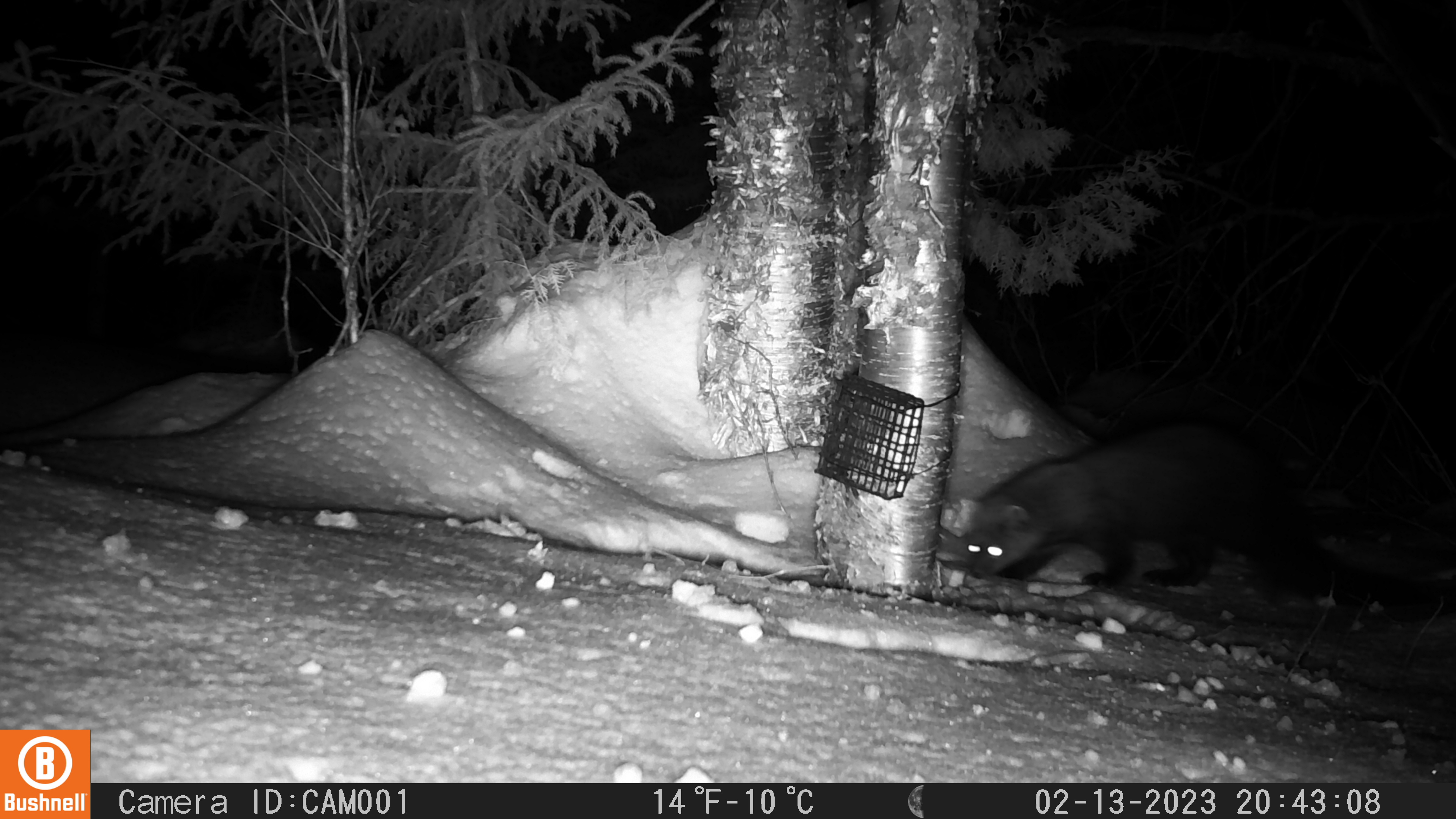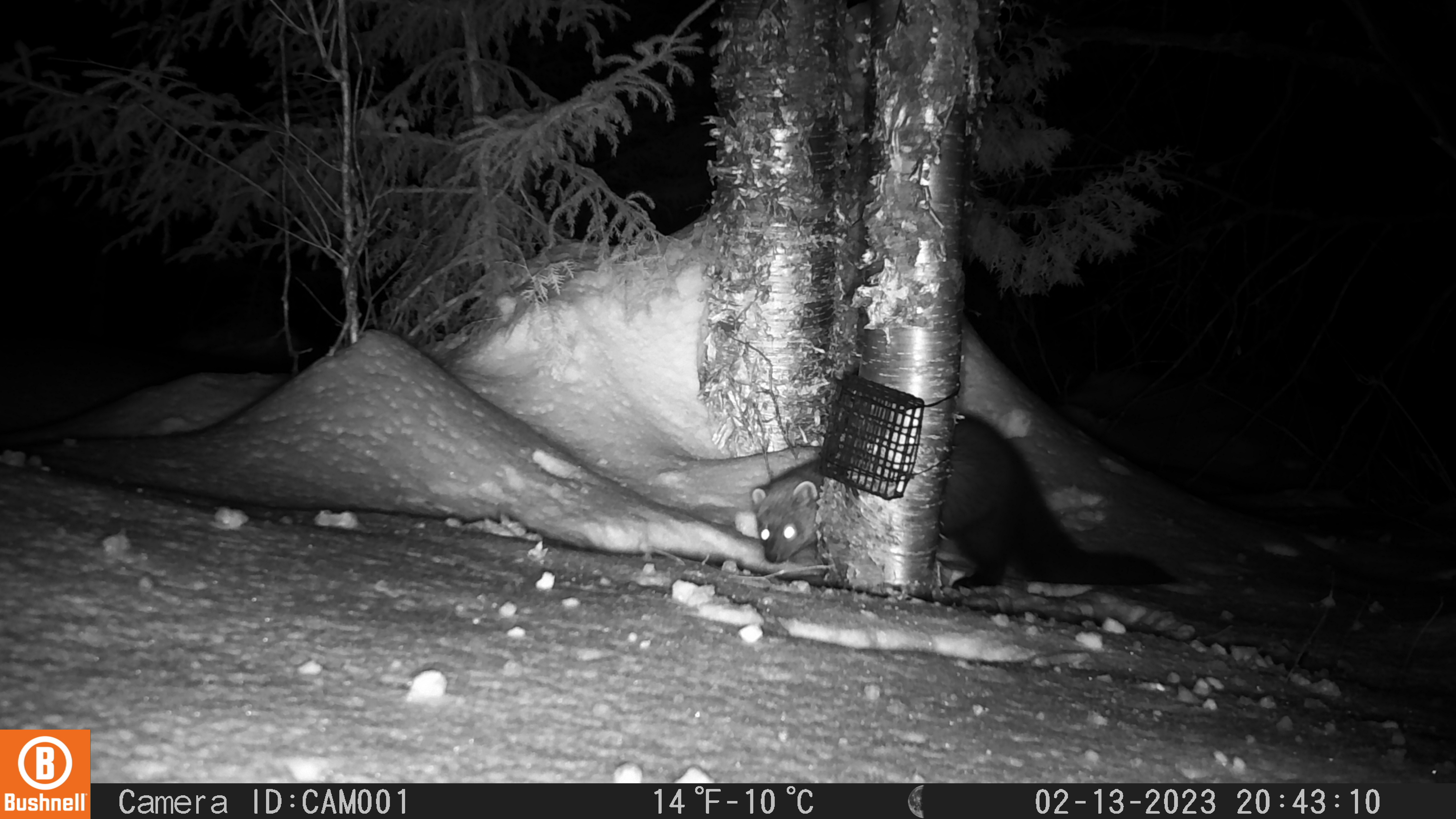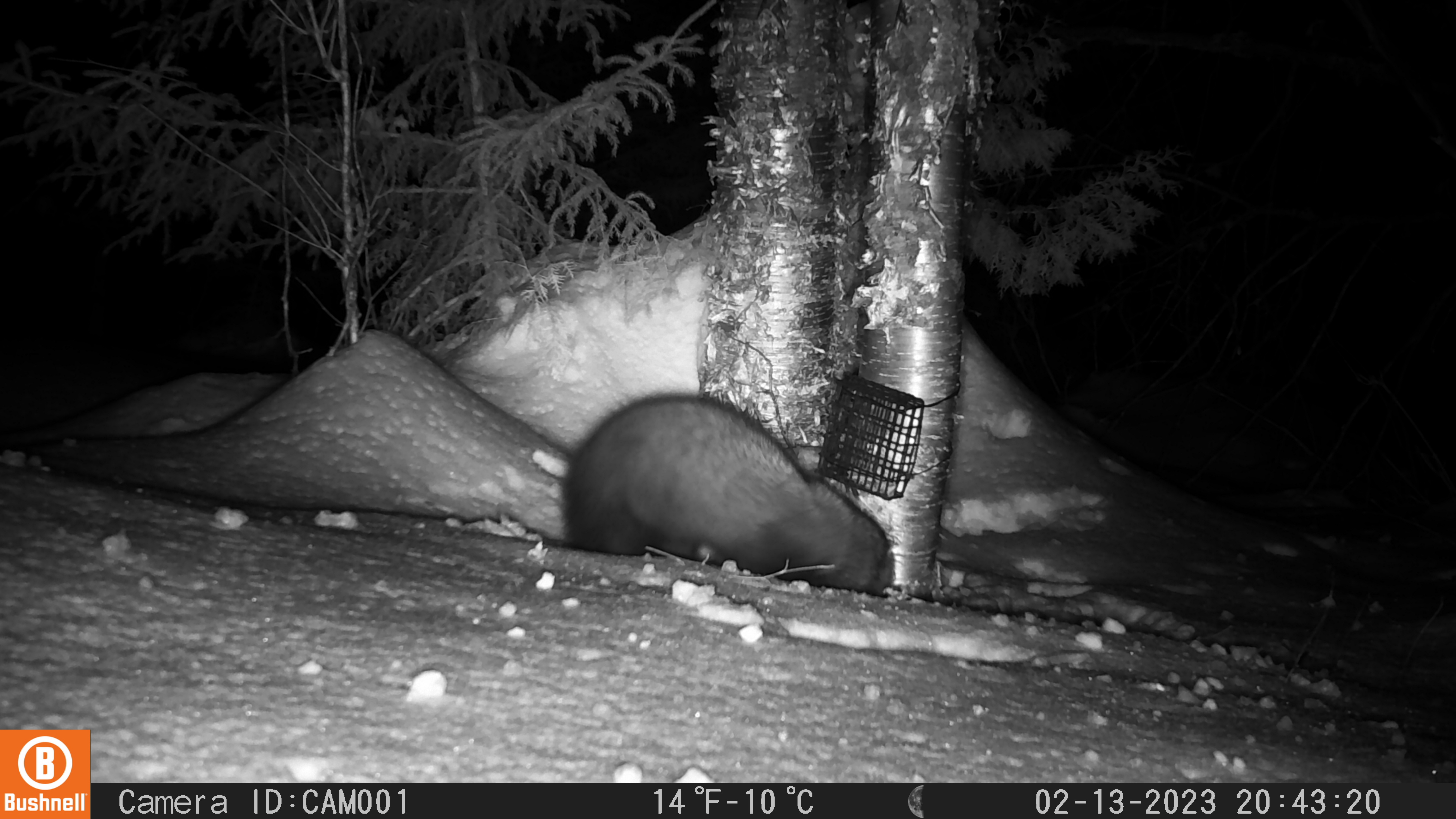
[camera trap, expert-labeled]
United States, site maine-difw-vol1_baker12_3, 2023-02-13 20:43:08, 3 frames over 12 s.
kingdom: Animalia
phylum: Chordata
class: Mammalia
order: Carnivora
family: Mustelidae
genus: Pekania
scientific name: Pekania pennanti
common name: fisher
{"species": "fisher (Pekania pennanti)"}